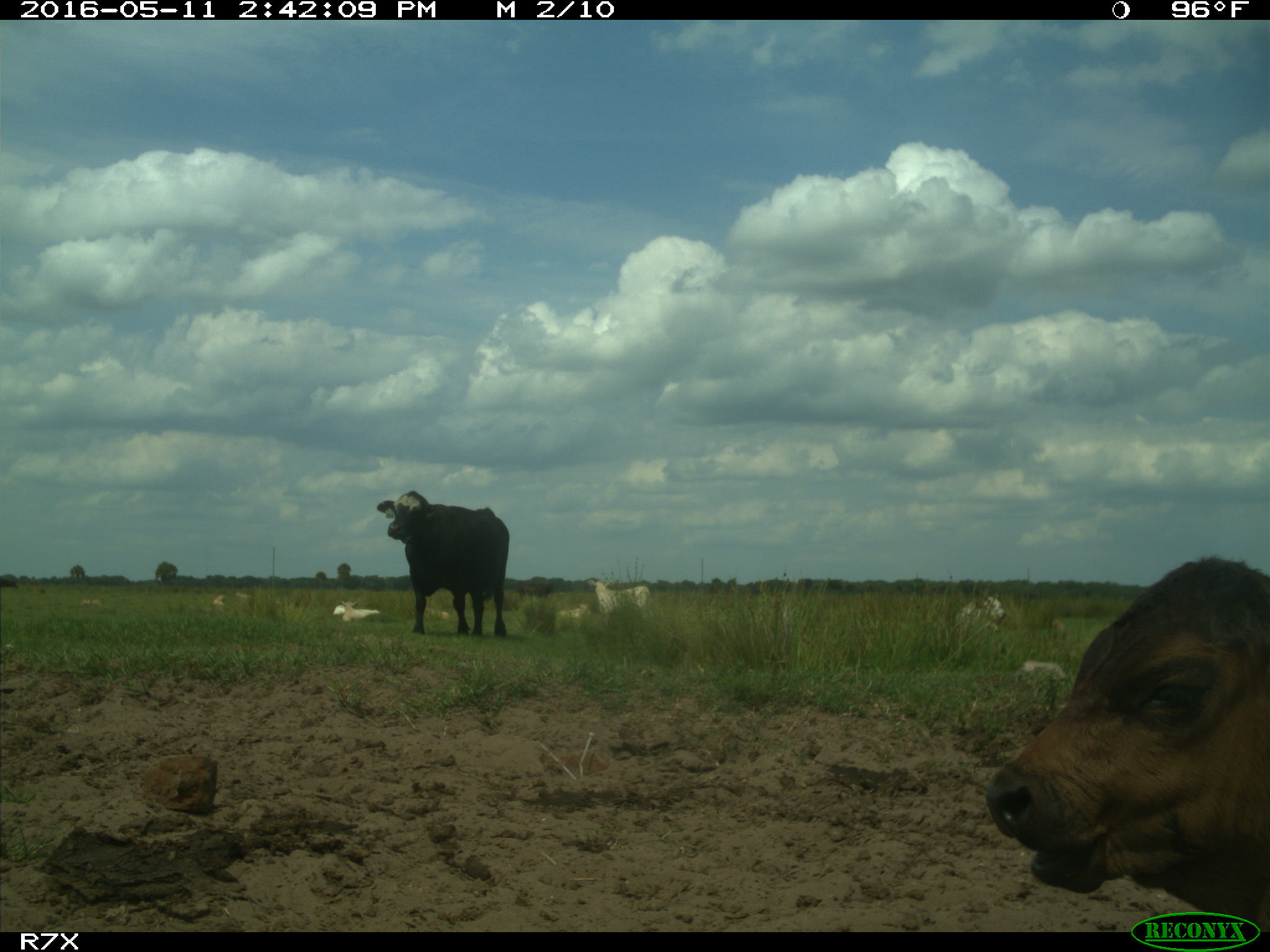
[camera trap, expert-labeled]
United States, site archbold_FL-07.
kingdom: Animalia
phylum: Chordata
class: Mammalia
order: Artiodactyla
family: Bovidae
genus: Bos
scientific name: Bos taurus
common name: domestic cow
Bos taurus (domestic cow).